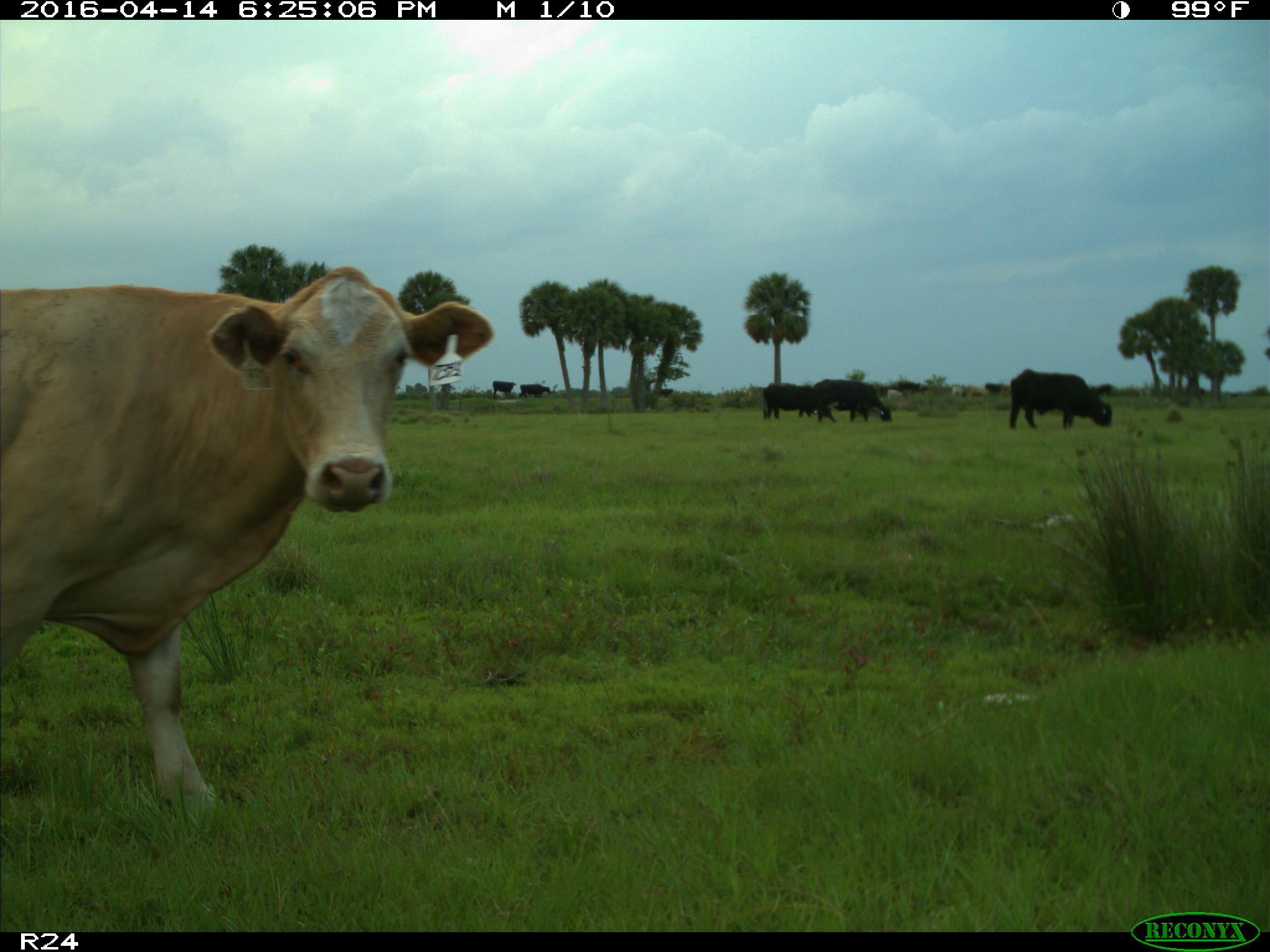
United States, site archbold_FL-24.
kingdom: Animalia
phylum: Chordata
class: Mammalia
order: Artiodactyla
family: Bovidae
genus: Bos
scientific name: Bos taurus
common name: domestic cow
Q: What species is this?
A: Bos taurus (domestic cow).